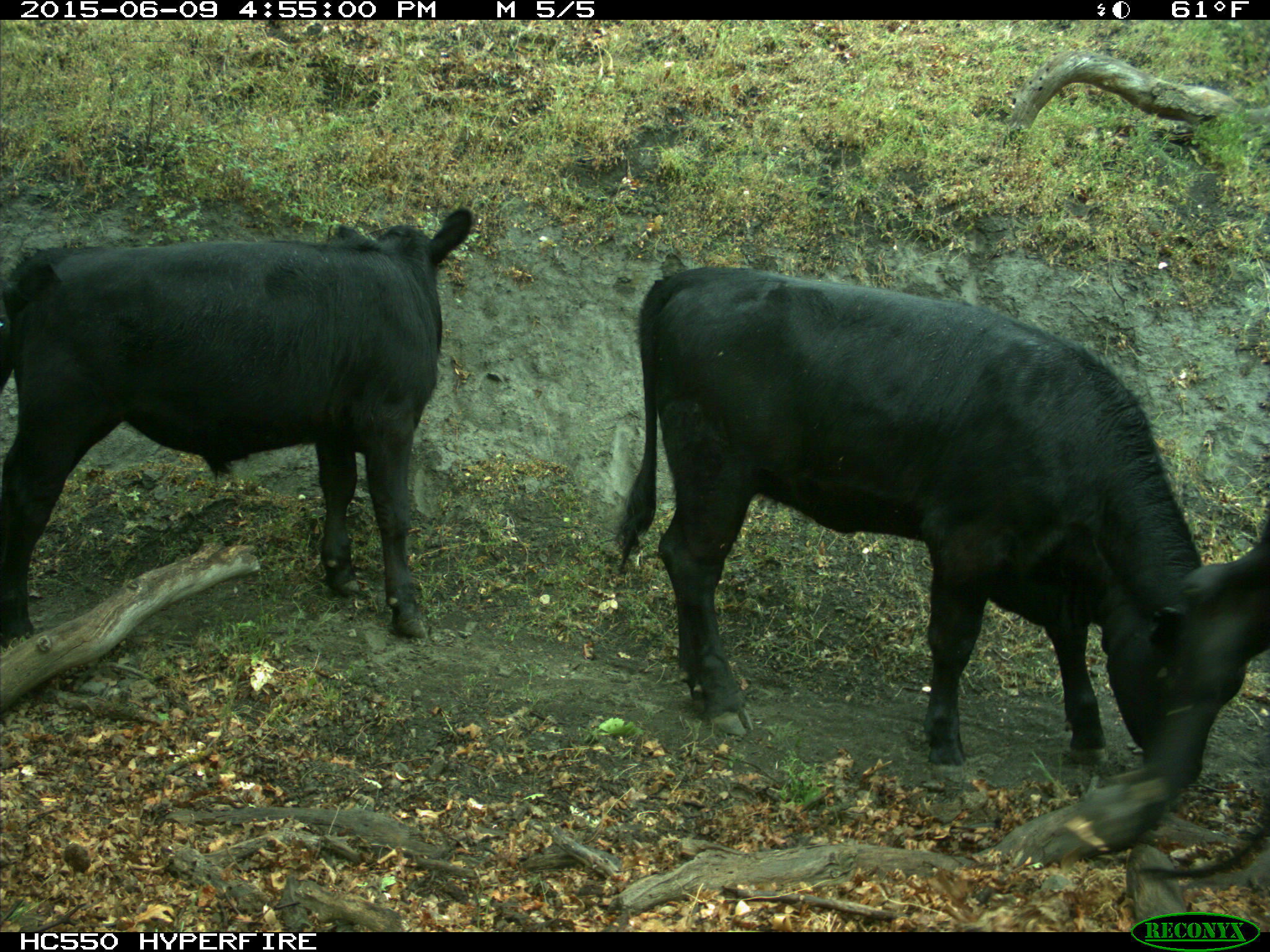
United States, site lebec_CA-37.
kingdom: Animalia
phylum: Chordata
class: Mammalia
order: Artiodactyla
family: Bovidae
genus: Bos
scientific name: Bos taurus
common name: domestic cow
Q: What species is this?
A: Bos taurus (domestic cow).